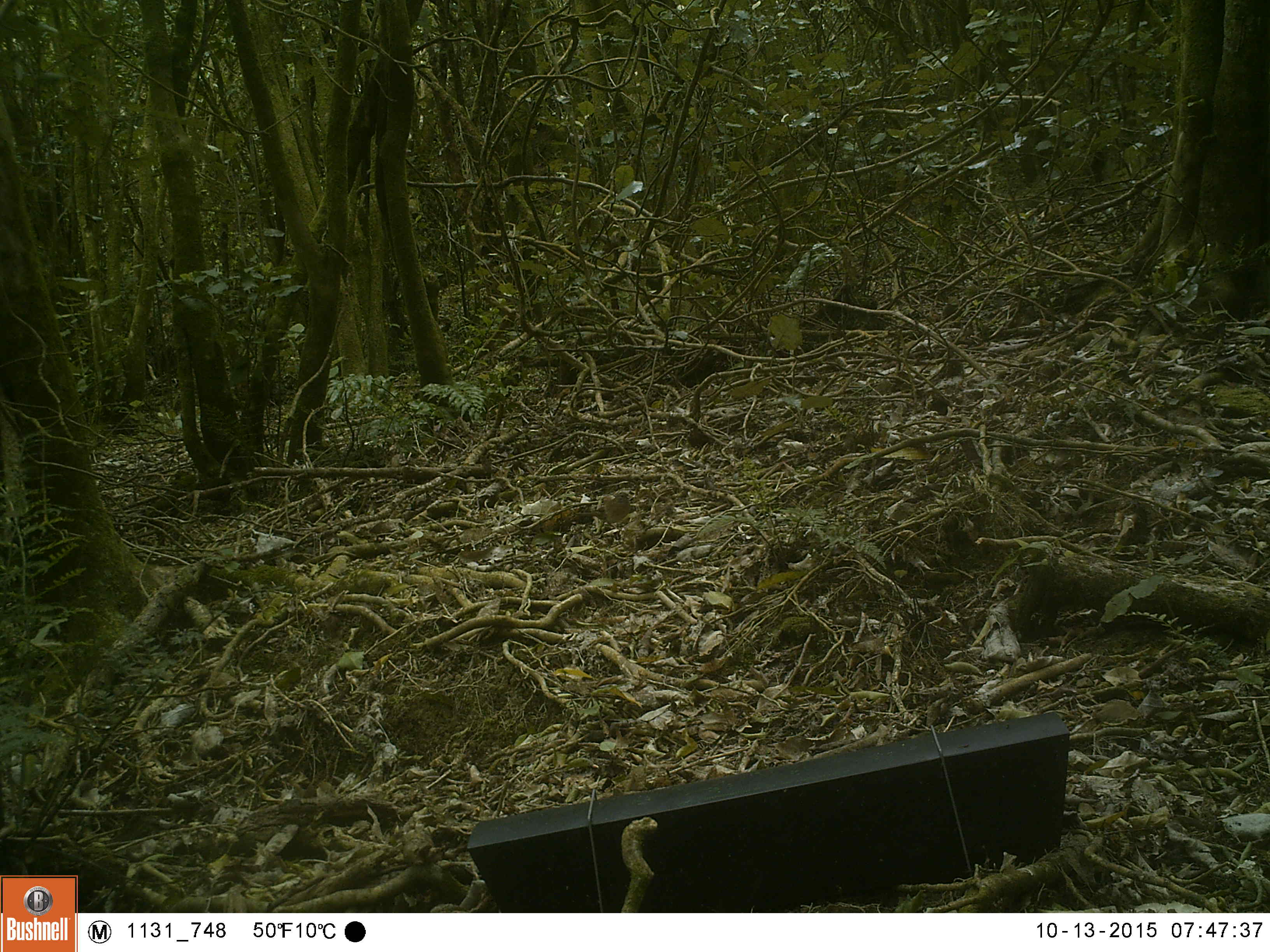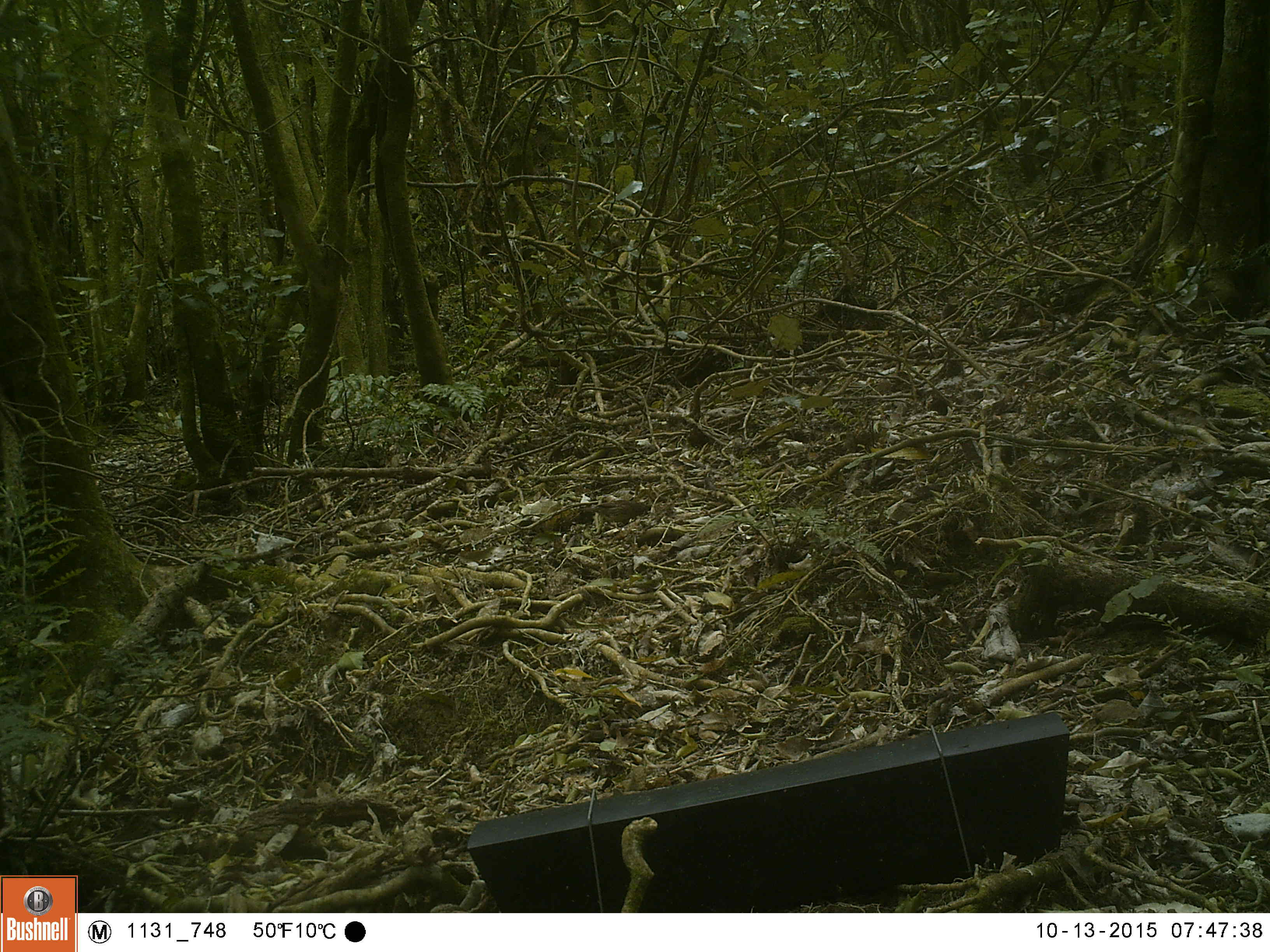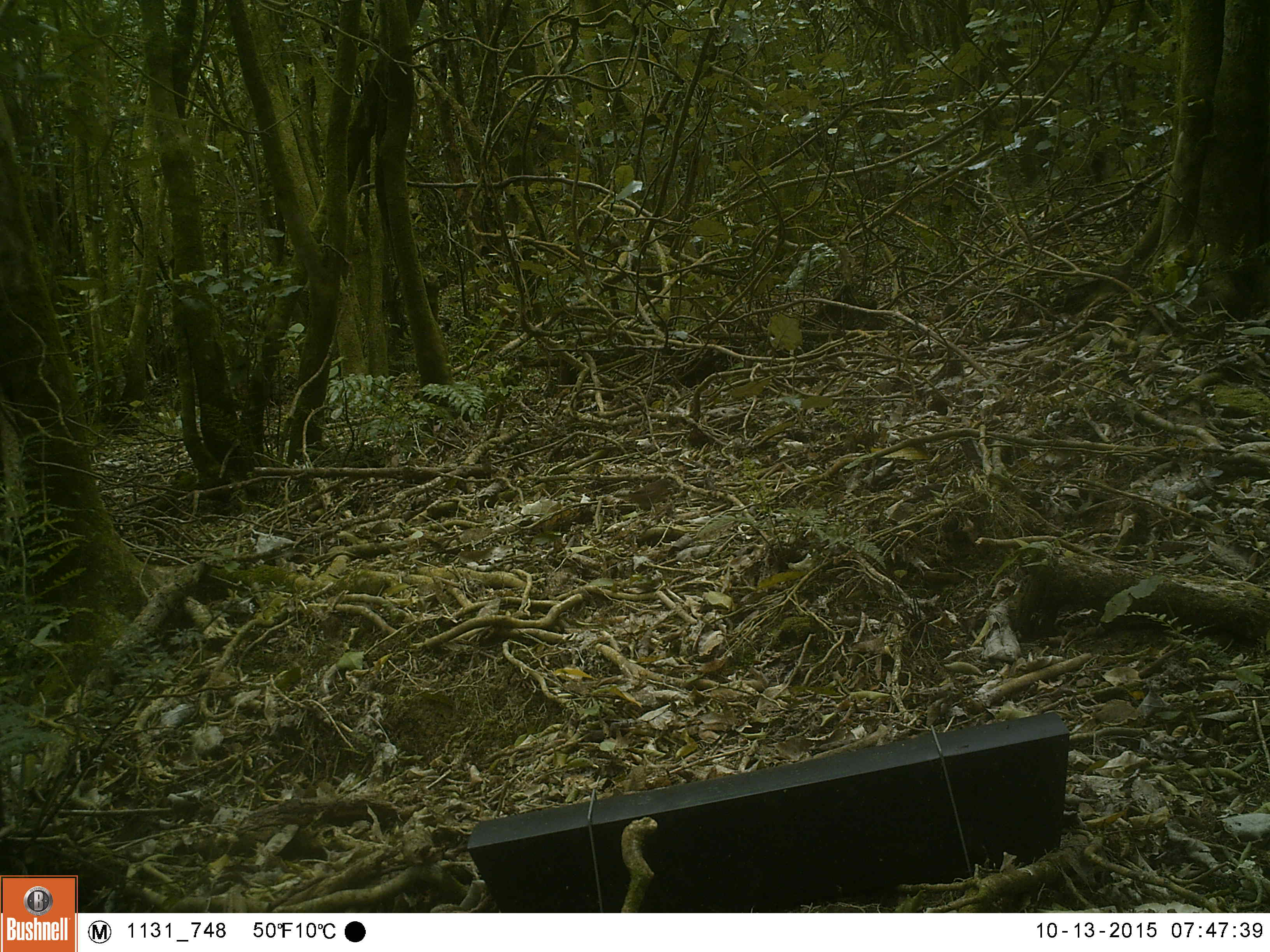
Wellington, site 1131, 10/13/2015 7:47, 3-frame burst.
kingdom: Animalia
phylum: Chordata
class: Aves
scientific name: Aves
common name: bird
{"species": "bird (Aves)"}